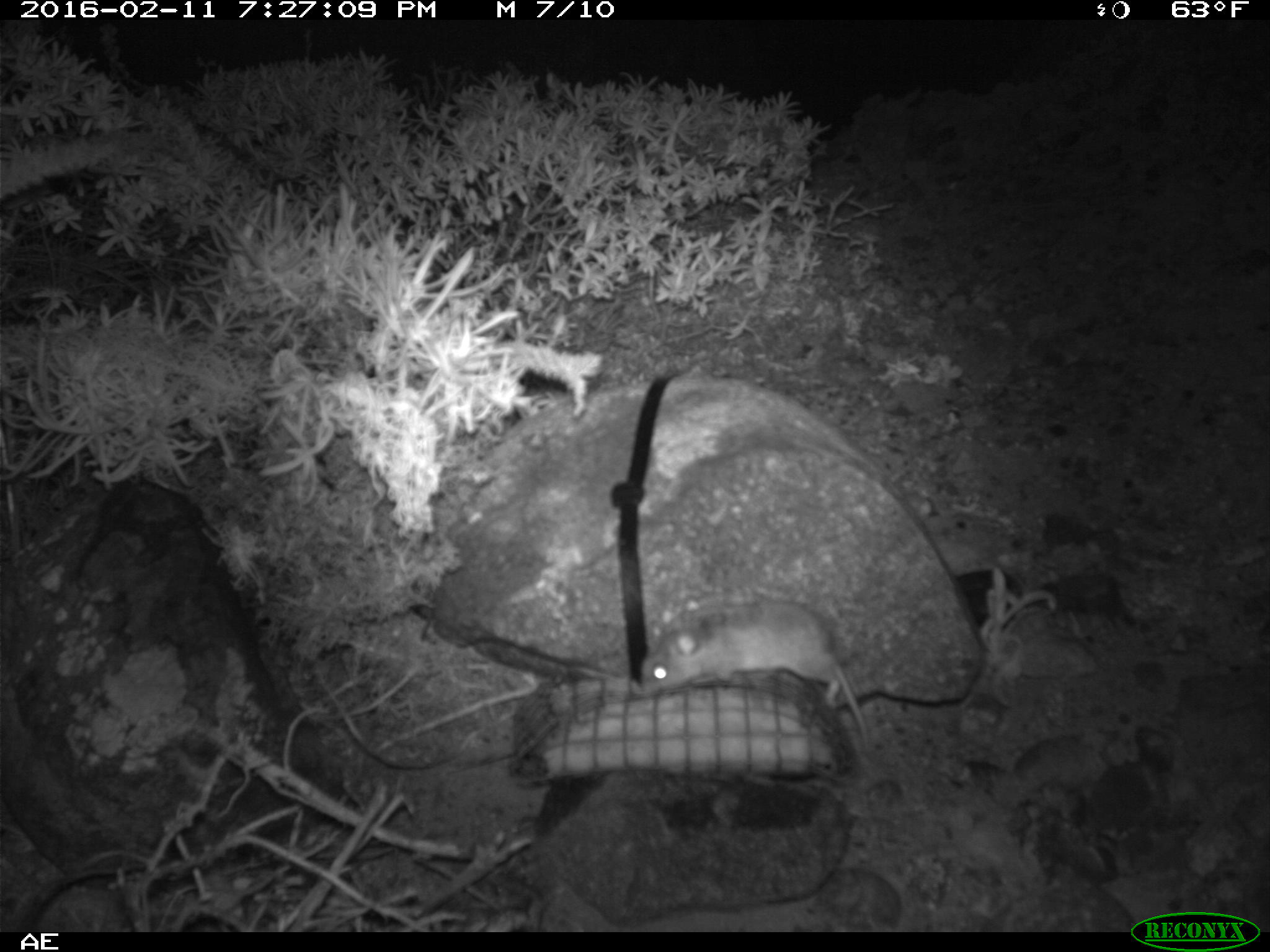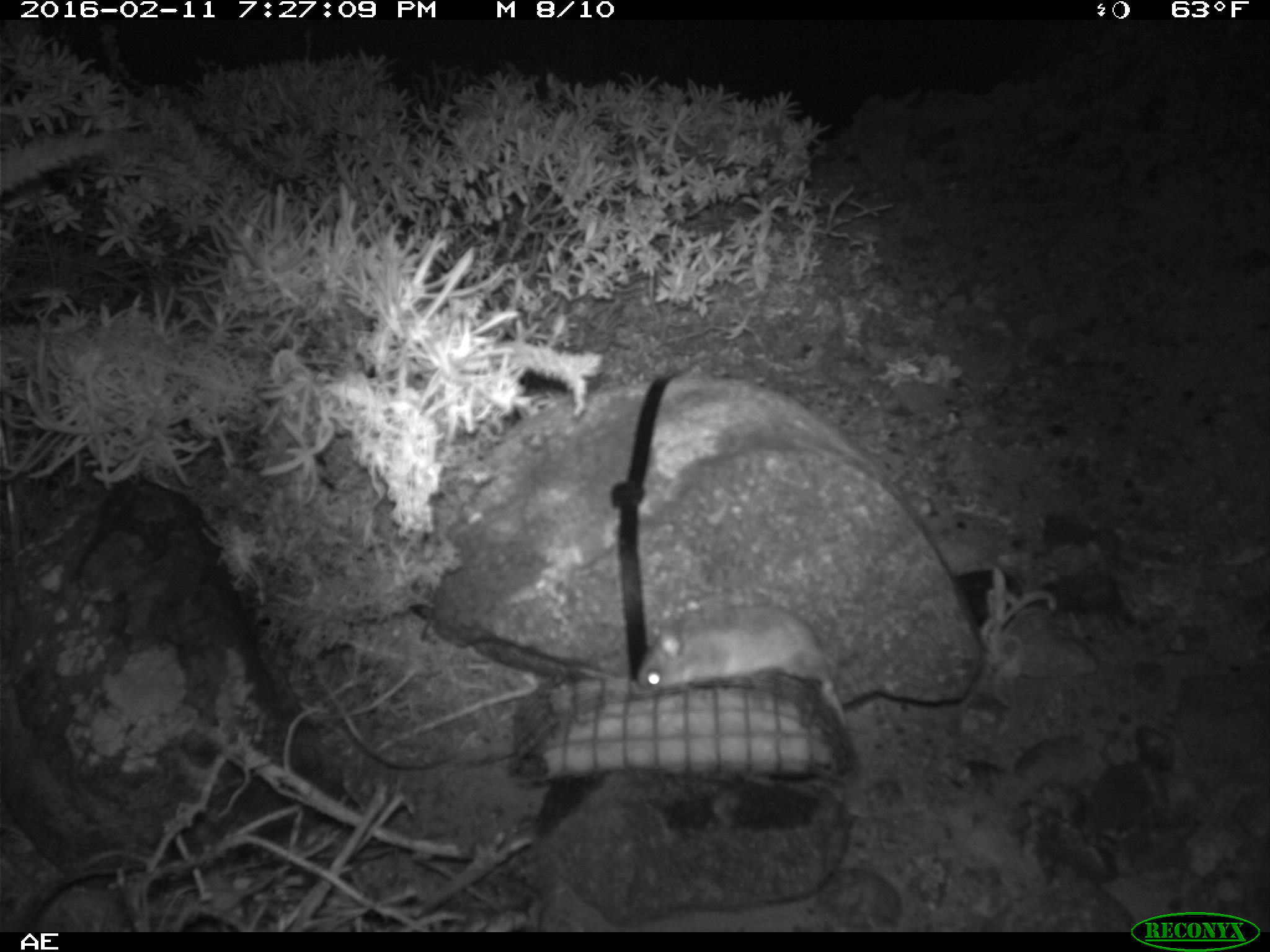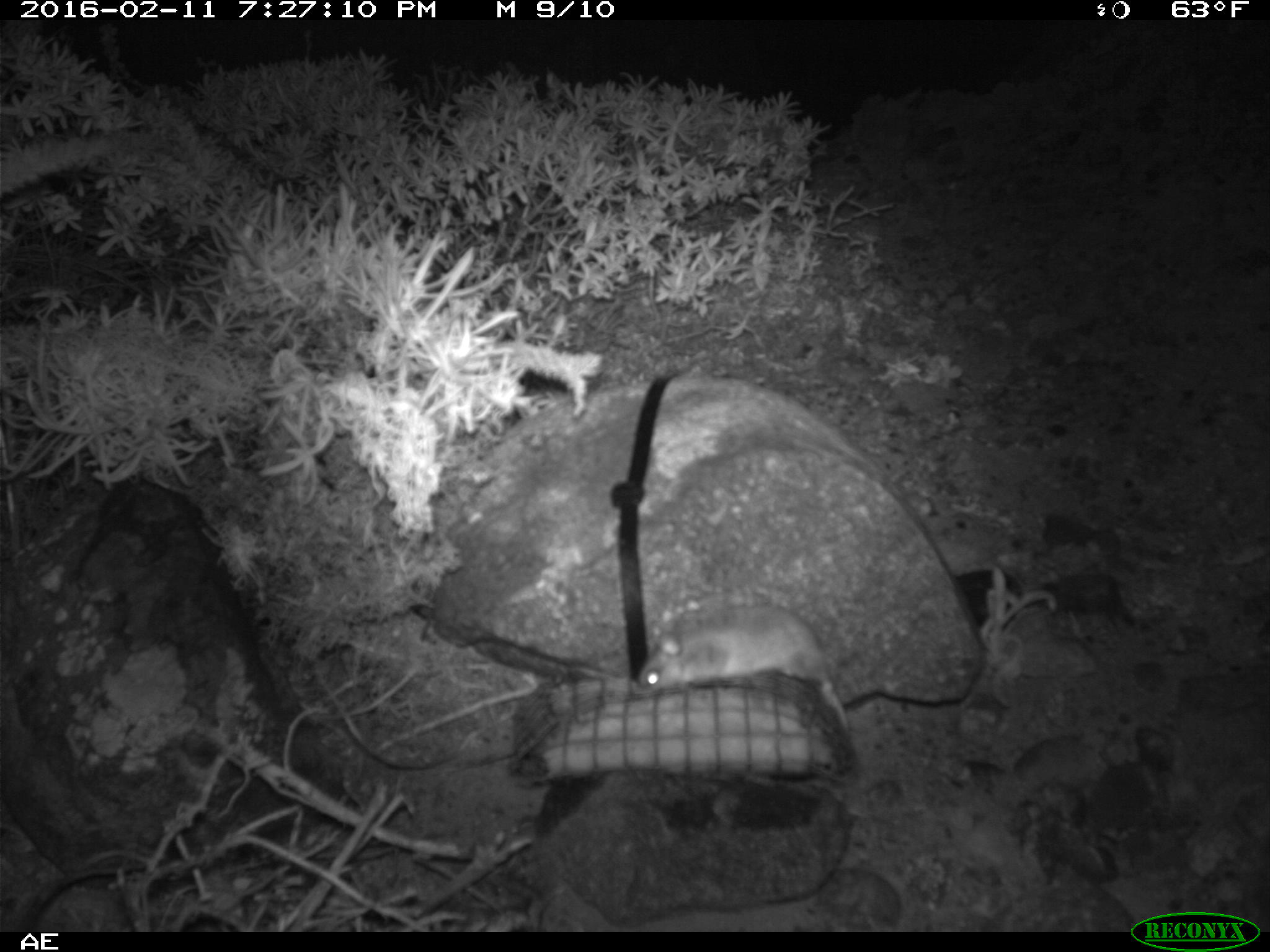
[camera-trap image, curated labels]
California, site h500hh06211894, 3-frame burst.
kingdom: Animalia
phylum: Chordata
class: Mammalia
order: Rodentia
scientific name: Rodentia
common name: rodent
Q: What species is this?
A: Rodent (Rodentia).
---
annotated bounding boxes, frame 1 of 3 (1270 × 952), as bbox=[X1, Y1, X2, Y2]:
rodent: bbox=[641, 597, 871, 754]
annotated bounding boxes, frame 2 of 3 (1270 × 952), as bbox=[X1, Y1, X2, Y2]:
rodent: bbox=[636, 602, 848, 727]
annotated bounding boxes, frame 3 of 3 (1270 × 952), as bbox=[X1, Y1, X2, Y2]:
rodent: bbox=[636, 597, 853, 732]